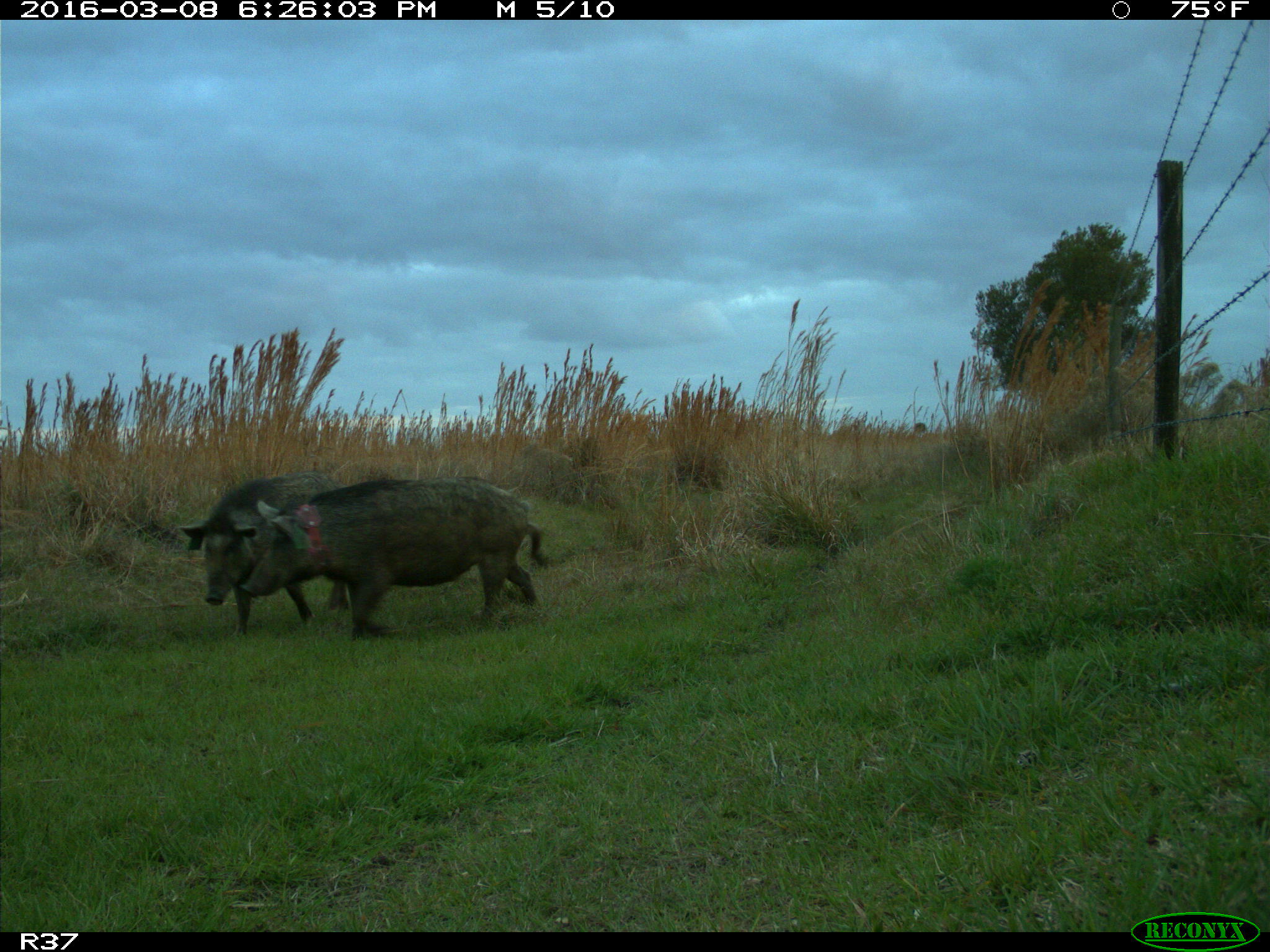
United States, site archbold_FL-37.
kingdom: Animalia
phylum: Chordata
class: Mammalia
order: Artiodactyla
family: Suidae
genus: Sus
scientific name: Sus scrofa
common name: wild boar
Sus scrofa (wild boar).